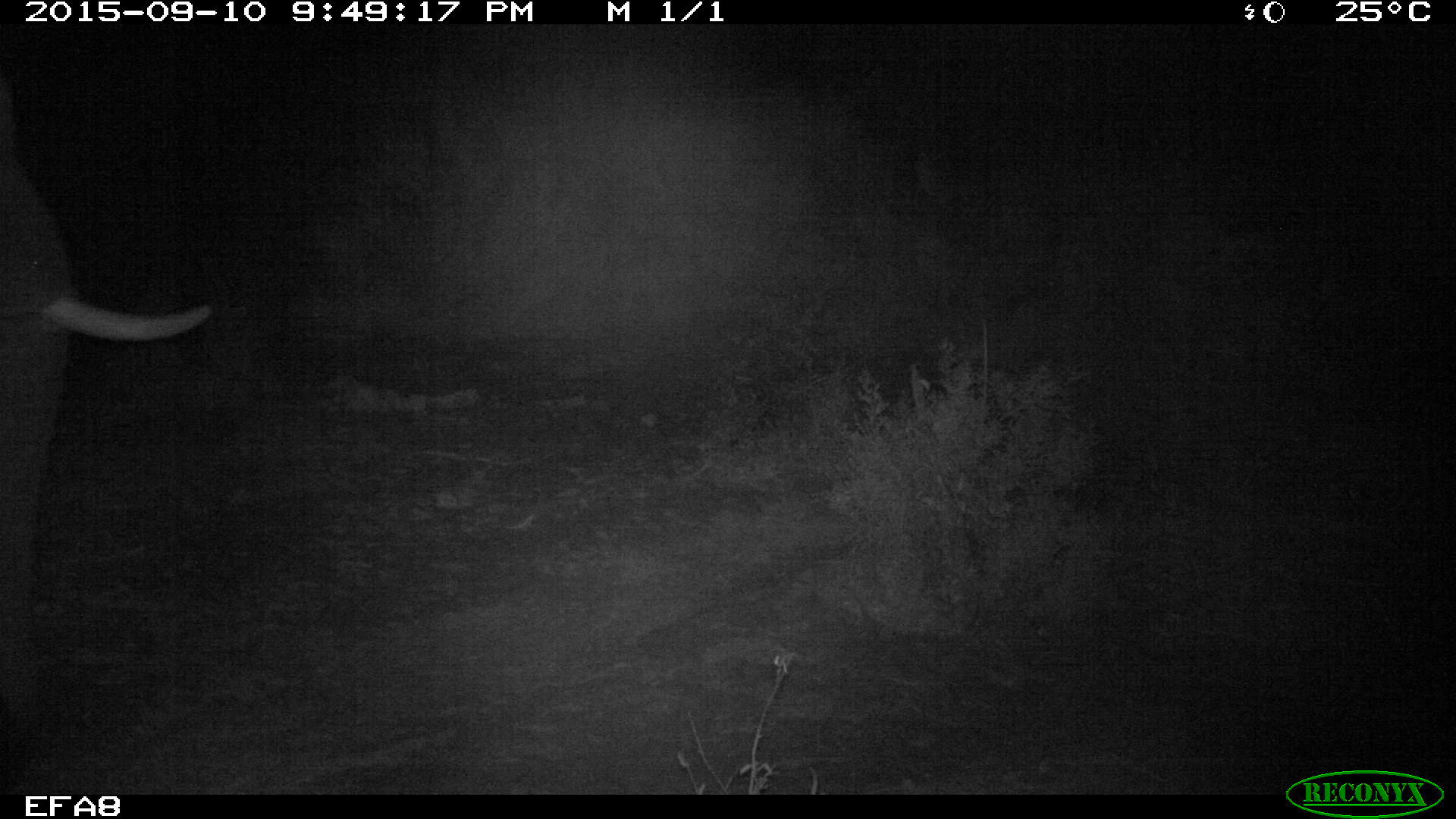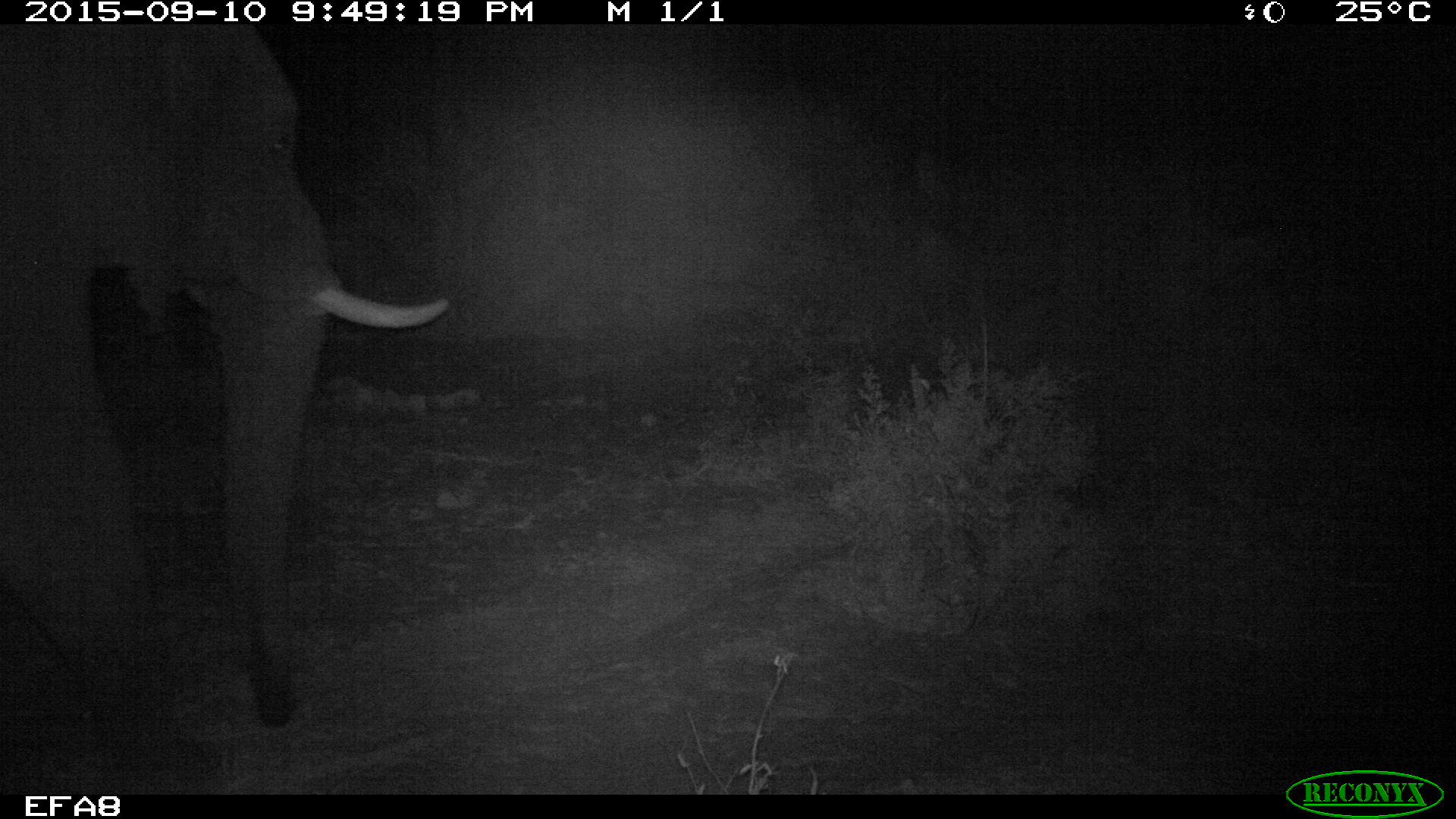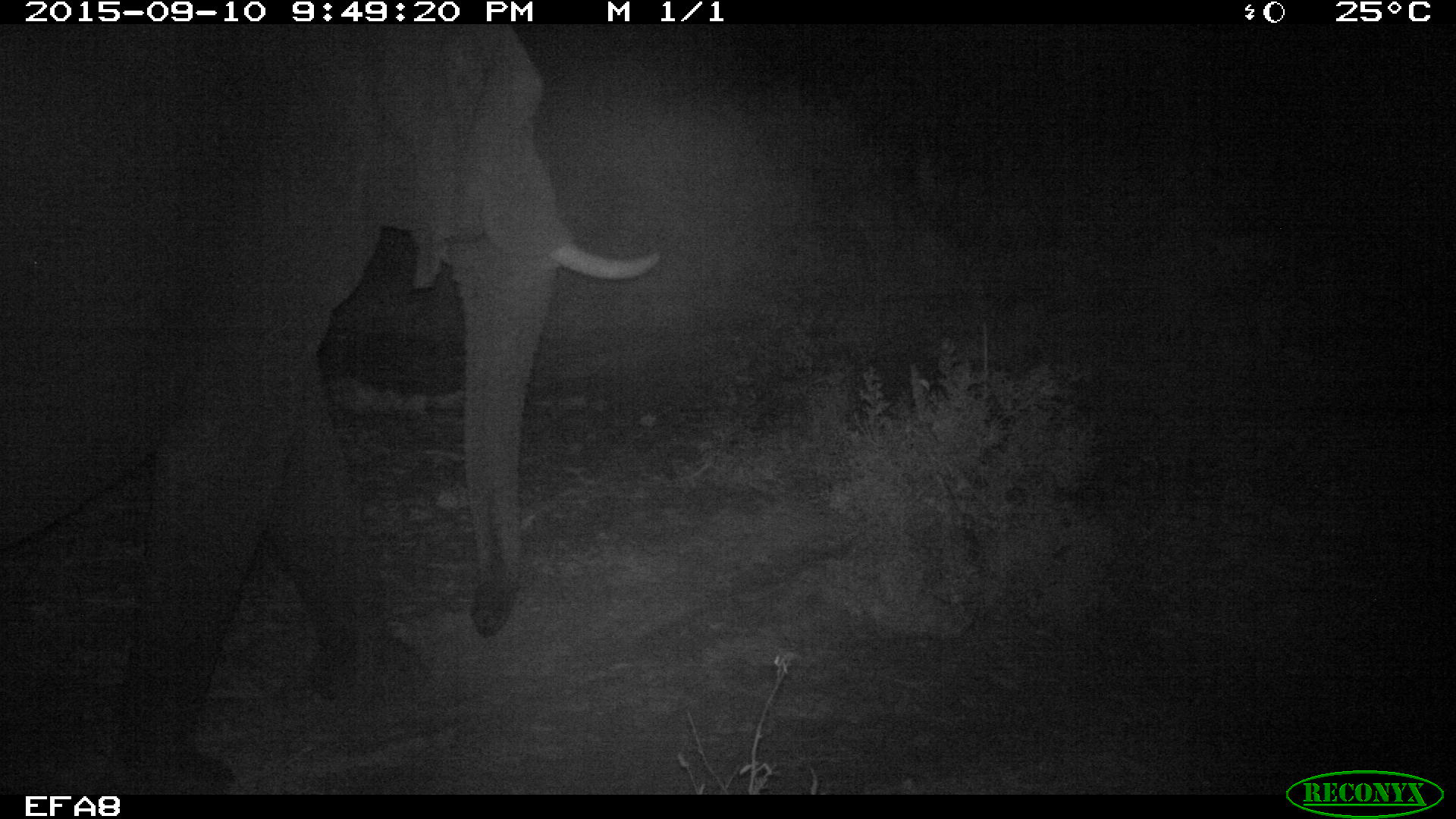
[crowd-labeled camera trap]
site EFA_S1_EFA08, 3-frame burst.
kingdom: Animalia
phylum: Chordata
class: Mammalia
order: Proboscidea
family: Elephantidae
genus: Loxodonta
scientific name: Loxodonta africana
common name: african bush elephant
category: elephant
Elephant (african bush elephant) (Loxodonta africana), count 1. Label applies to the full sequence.